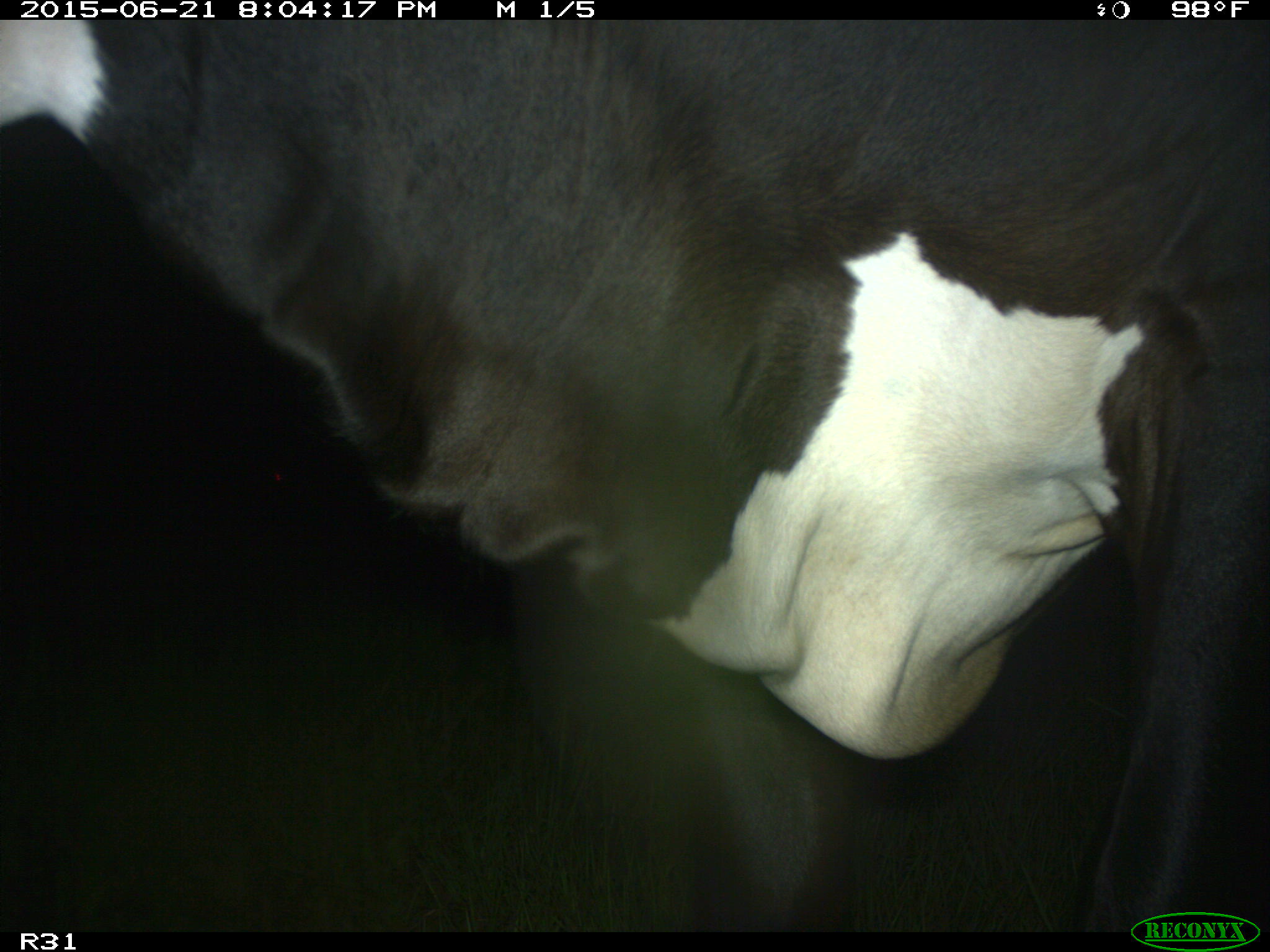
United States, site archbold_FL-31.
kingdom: Animalia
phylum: Chordata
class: Mammalia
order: Artiodactyla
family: Bovidae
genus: Bos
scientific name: Bos taurus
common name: domestic cow